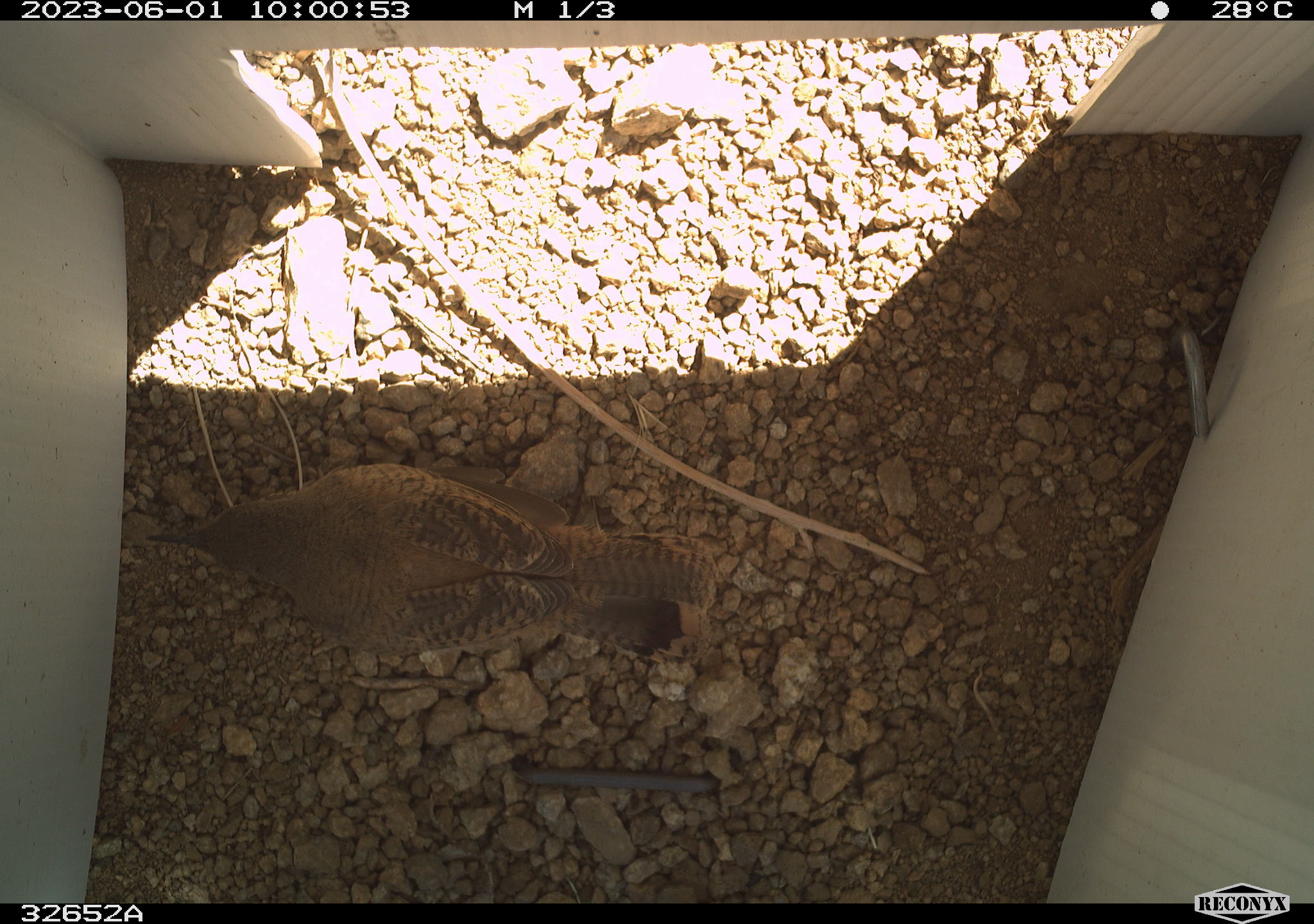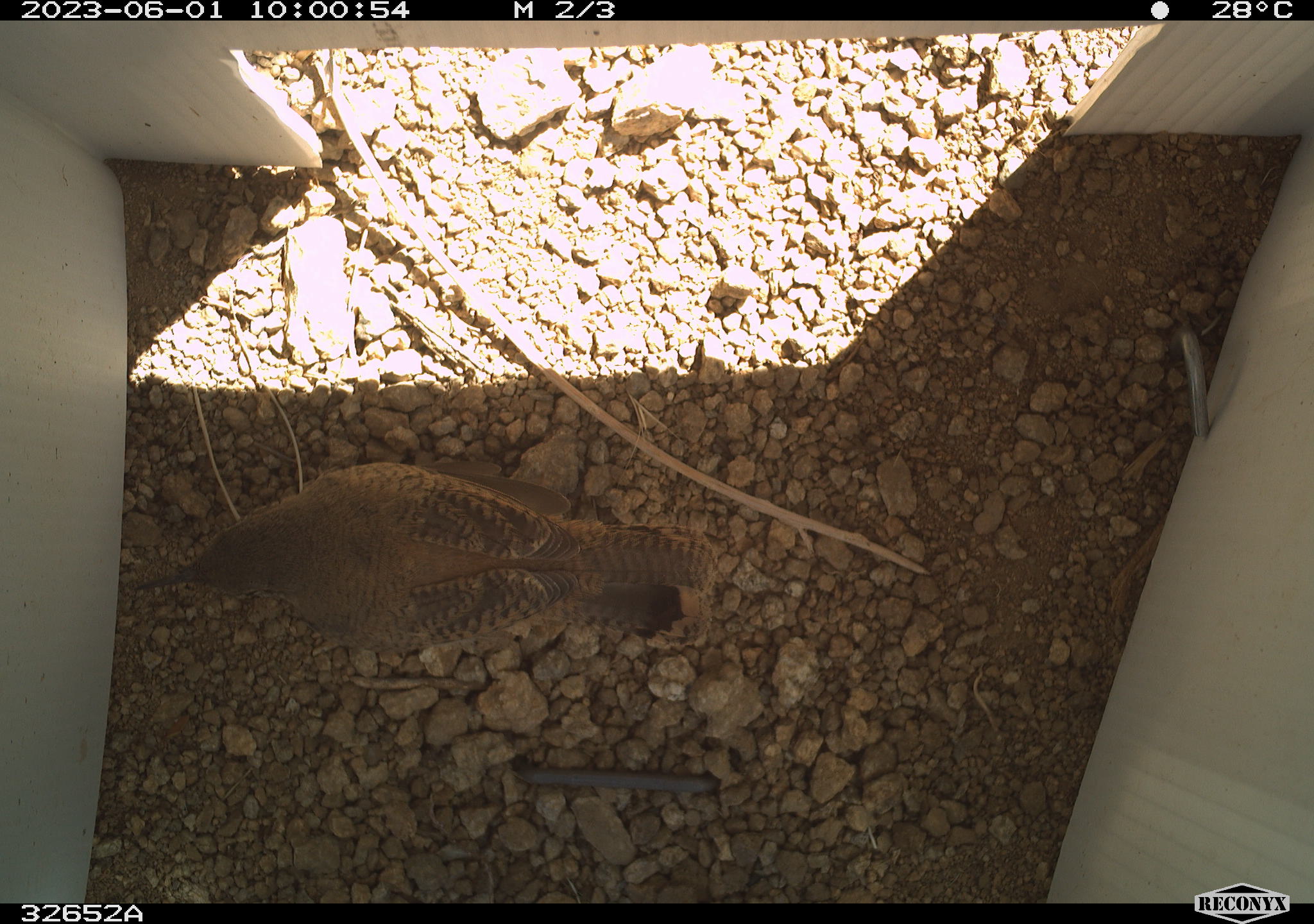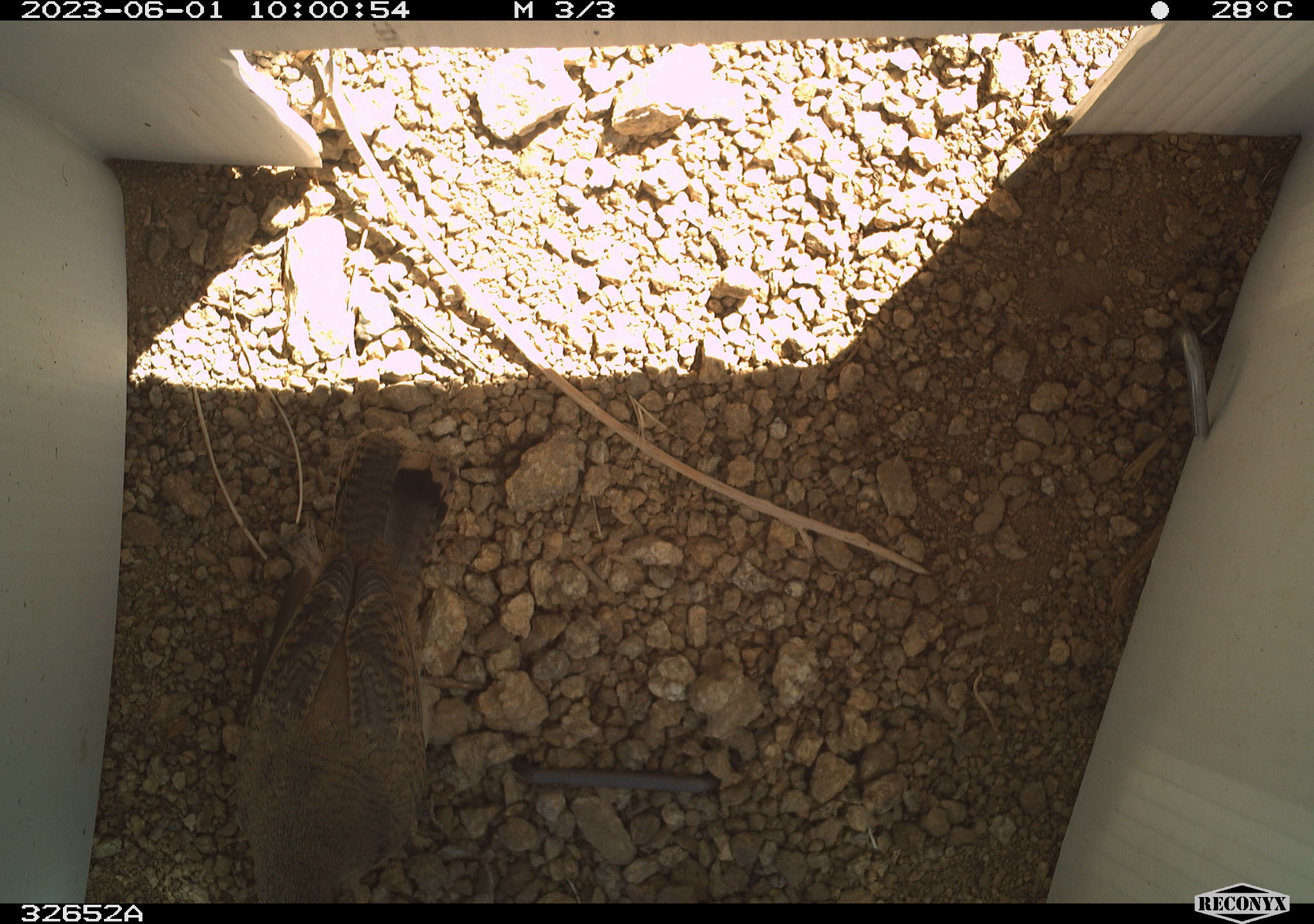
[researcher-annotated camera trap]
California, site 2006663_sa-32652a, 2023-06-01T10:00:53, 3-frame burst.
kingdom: Animalia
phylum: Chordata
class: Aves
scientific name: Aves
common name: bird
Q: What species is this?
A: Bird (Aves).